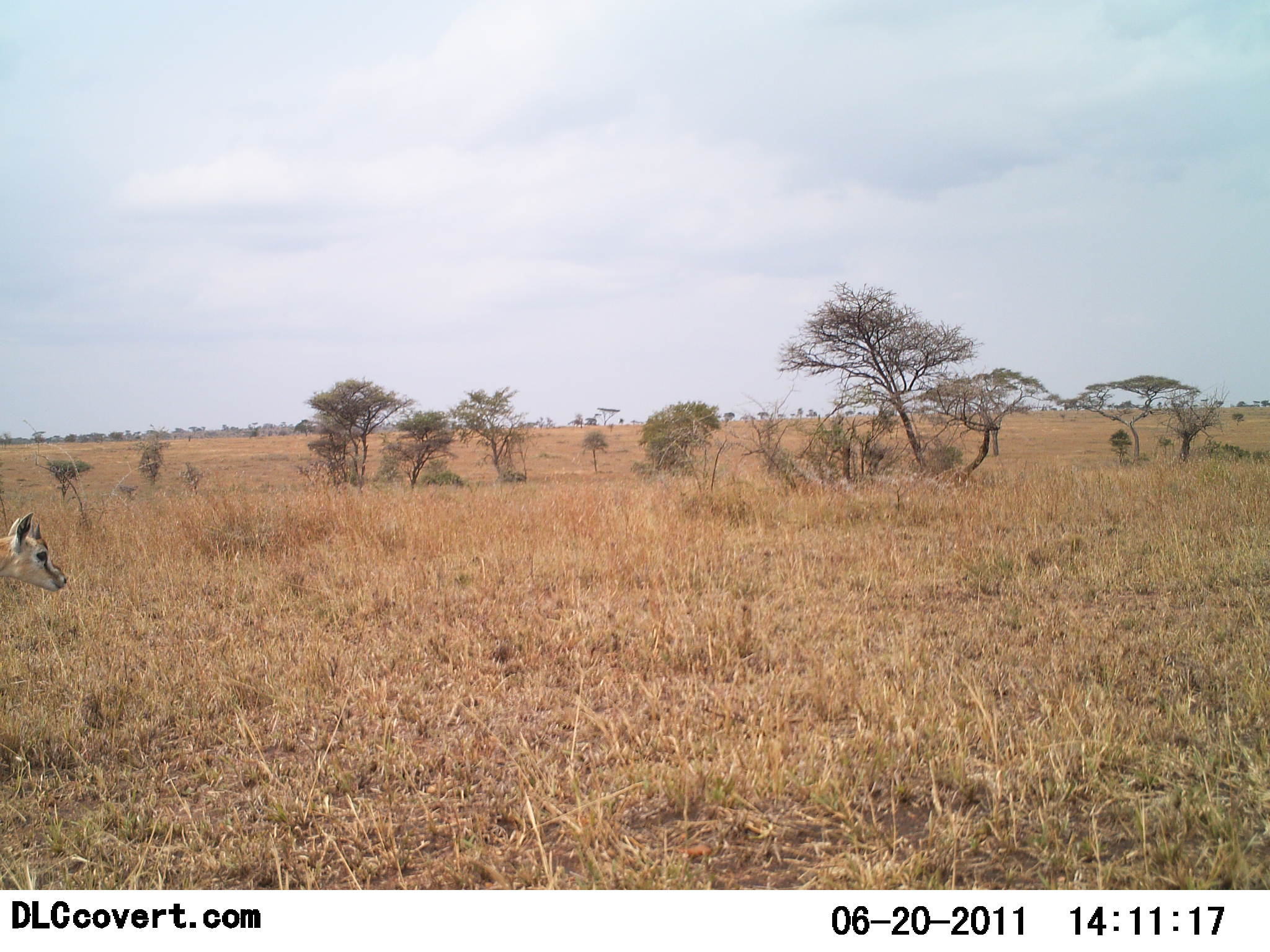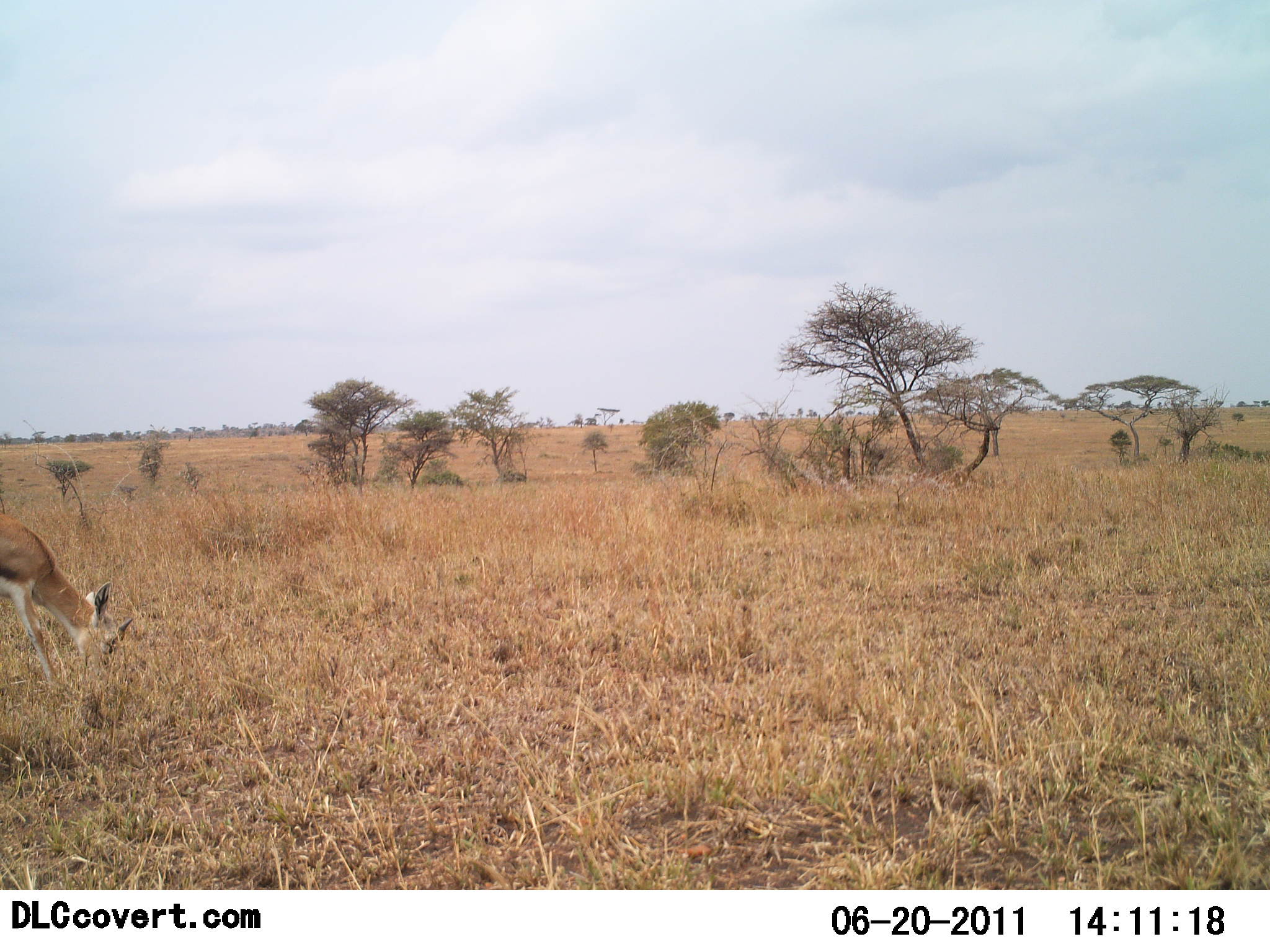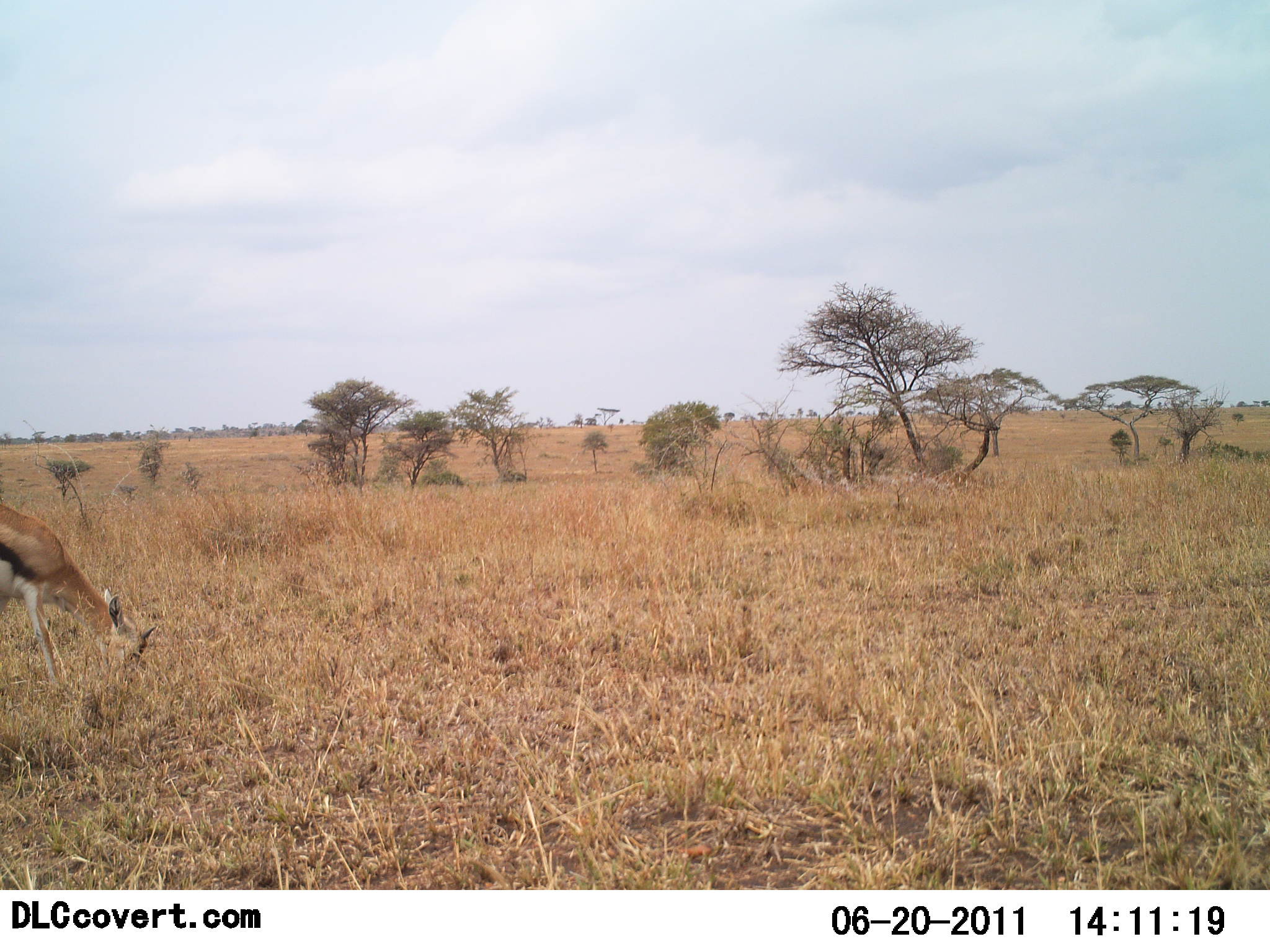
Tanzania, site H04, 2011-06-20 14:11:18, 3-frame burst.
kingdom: Animalia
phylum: Chordata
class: Mammalia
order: Artiodactyla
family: Bovidae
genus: Eudorcas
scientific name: Eudorcas thomsonii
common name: thomson's gazelle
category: gazellethomsons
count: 1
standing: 21%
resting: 0%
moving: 0%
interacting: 0%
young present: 0%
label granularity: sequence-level